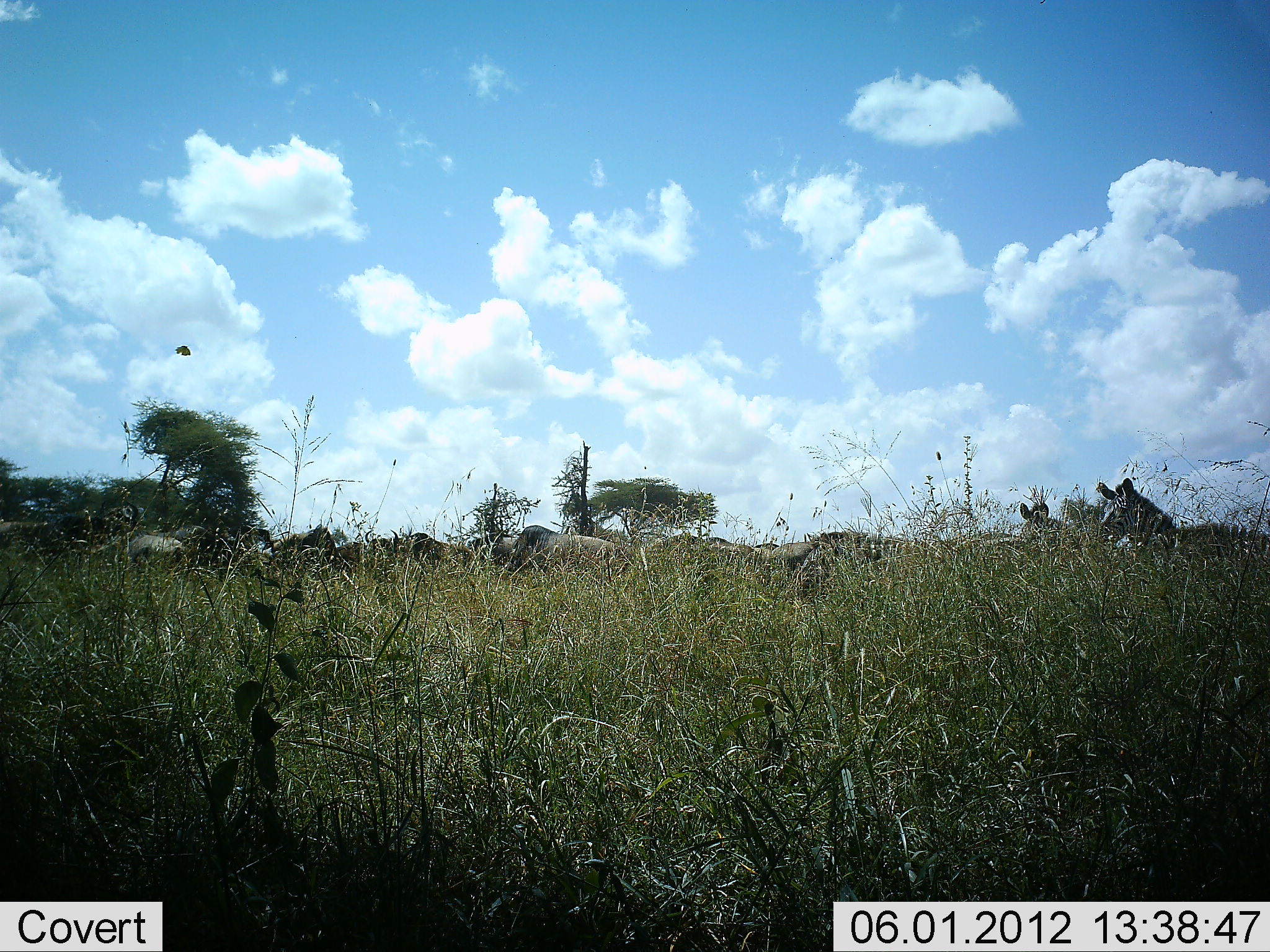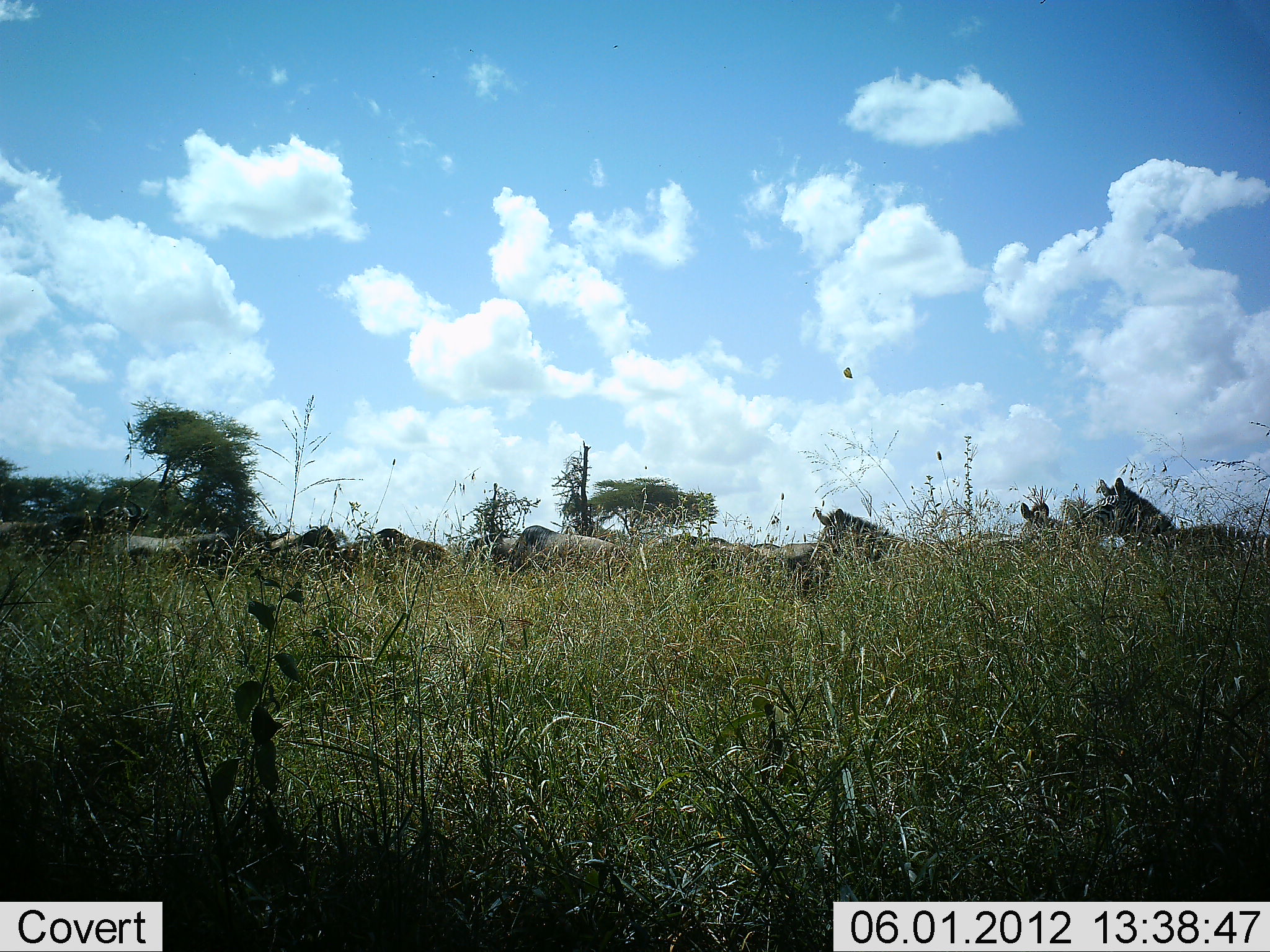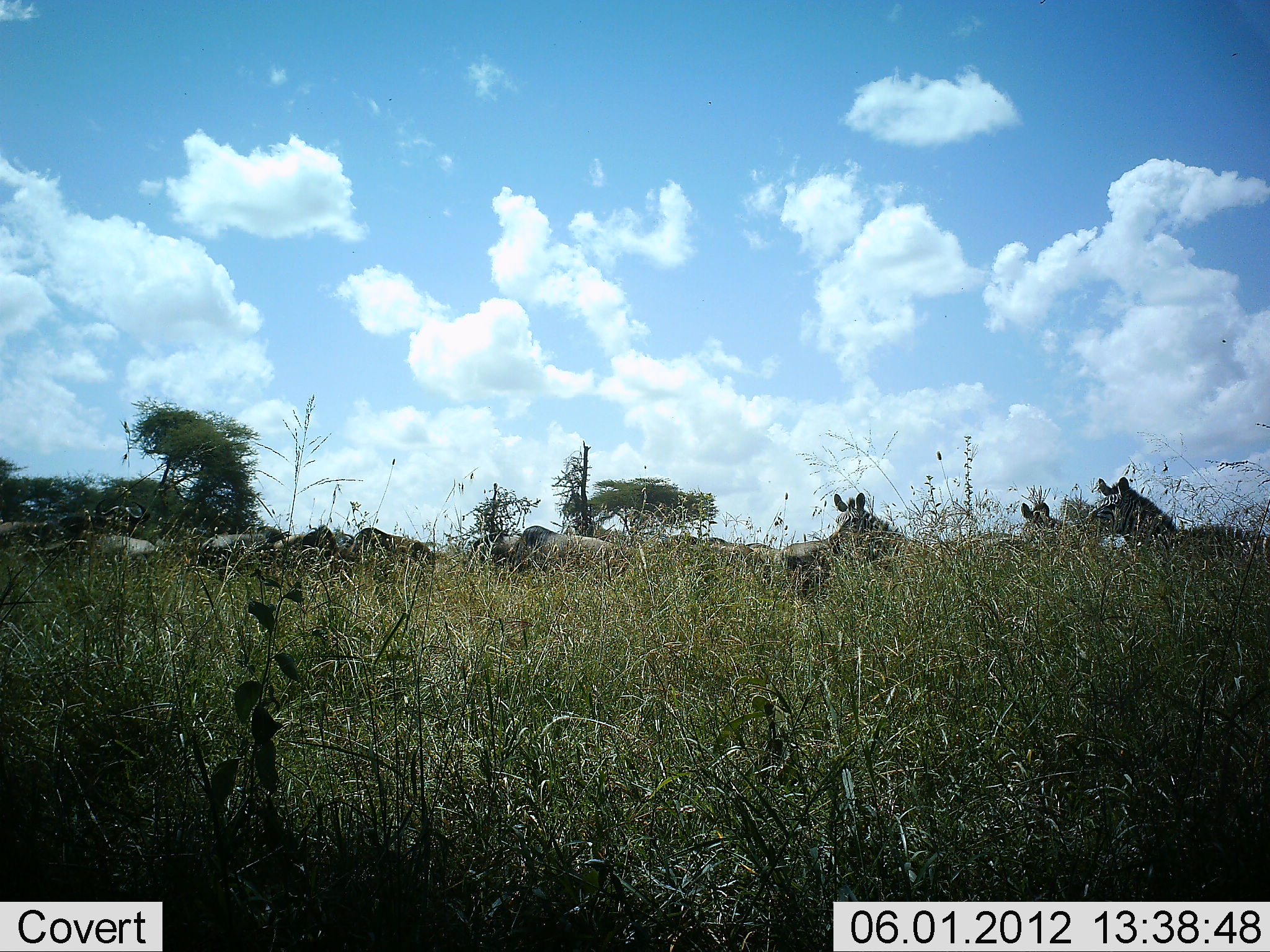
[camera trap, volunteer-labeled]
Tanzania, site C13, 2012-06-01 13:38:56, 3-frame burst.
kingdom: Animalia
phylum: Chordata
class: Mammalia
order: Artiodactyla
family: Bovidae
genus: Connochaetes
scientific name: Connochaetes taurinus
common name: blue wildebeest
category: wildebeest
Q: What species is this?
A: Wildebeest (blue wildebeest) (Connochaetes taurinus).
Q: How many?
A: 7.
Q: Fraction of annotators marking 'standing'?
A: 75%.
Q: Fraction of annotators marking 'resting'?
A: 0%.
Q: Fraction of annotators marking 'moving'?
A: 67%.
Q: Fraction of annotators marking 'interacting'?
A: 0%.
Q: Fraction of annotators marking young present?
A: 0%.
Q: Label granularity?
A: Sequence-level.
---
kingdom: Animalia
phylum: Chordata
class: Mammalia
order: Perissodactyla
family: Equidae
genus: Equus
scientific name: Equus quagga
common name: plains zebra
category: zebra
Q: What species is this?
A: Zebra (plains zebra) (Equus quagga).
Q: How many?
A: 3.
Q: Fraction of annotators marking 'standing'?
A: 100%.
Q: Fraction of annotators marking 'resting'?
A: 0%.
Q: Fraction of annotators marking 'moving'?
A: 0%.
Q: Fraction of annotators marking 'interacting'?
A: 6%.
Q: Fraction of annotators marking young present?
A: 0%.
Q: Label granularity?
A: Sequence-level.